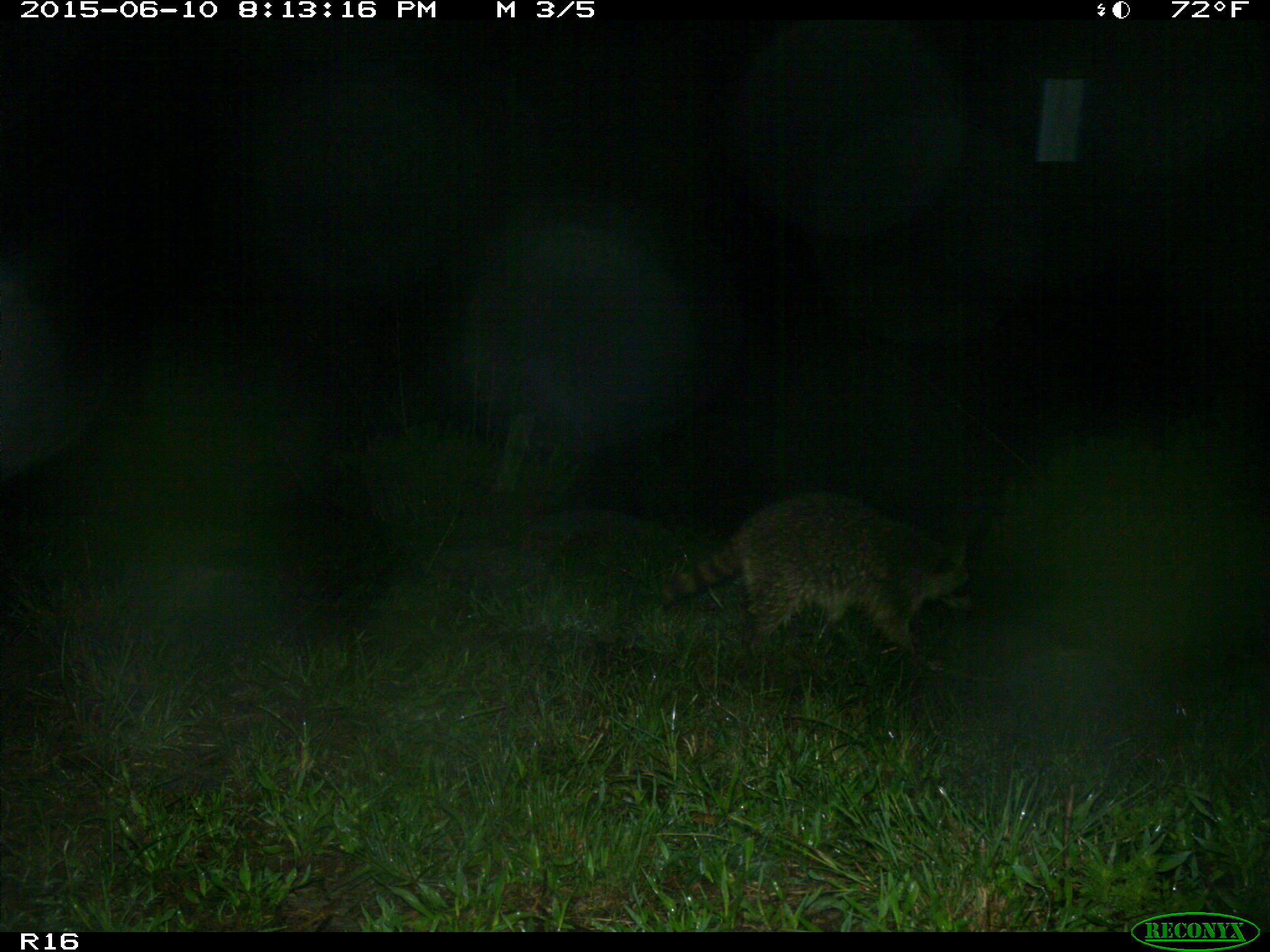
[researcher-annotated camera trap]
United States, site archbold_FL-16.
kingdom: Animalia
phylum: Chordata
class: Mammalia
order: Carnivora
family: Procyonidae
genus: Procyon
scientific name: Procyon lotor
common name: common raccoon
Procyon lotor (common raccoon).